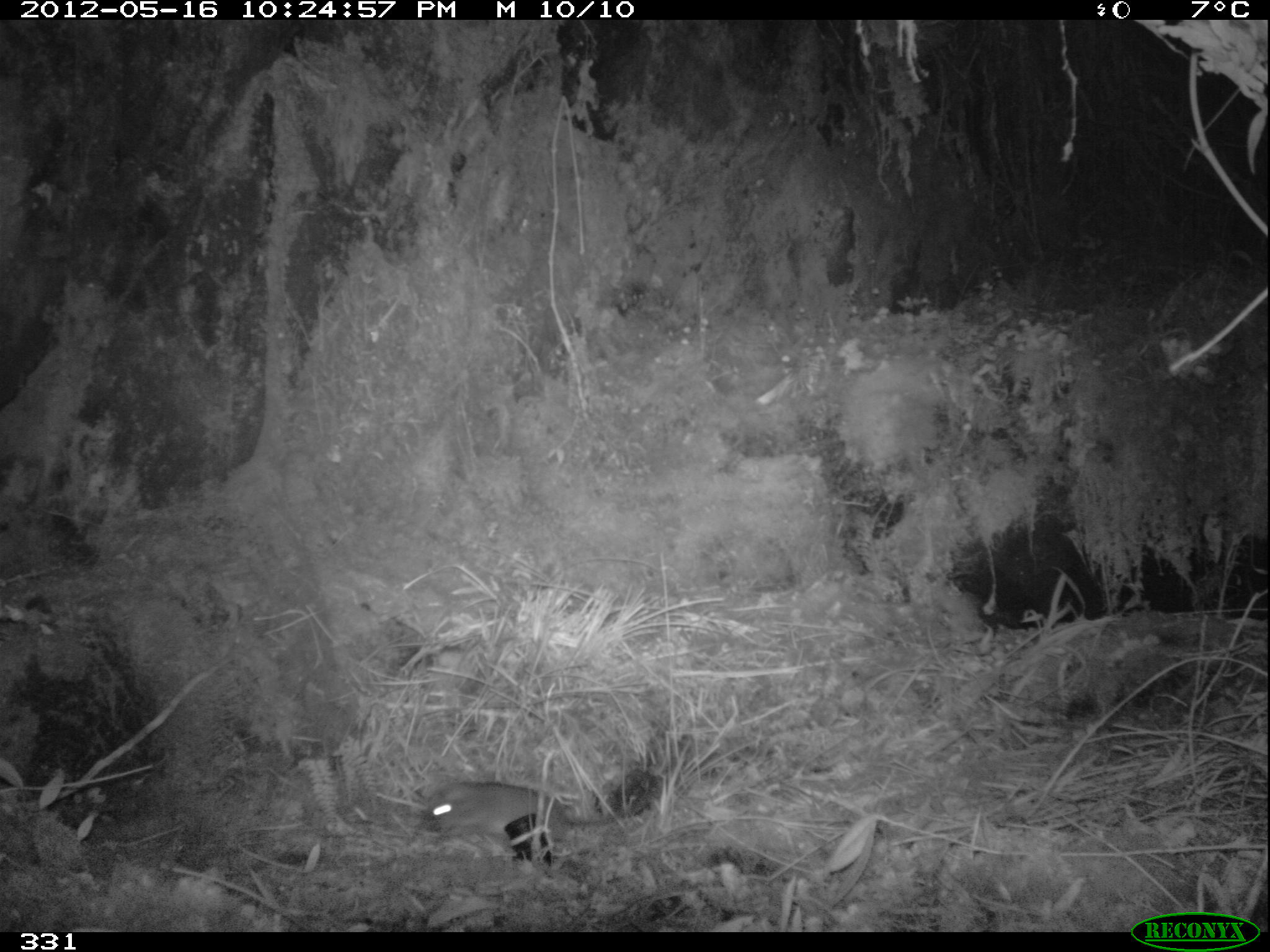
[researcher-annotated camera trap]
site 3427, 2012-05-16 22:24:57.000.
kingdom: Animalia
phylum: Chordata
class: Mammalia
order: Rodentia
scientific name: Rodentia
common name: rodents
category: unknown rodent